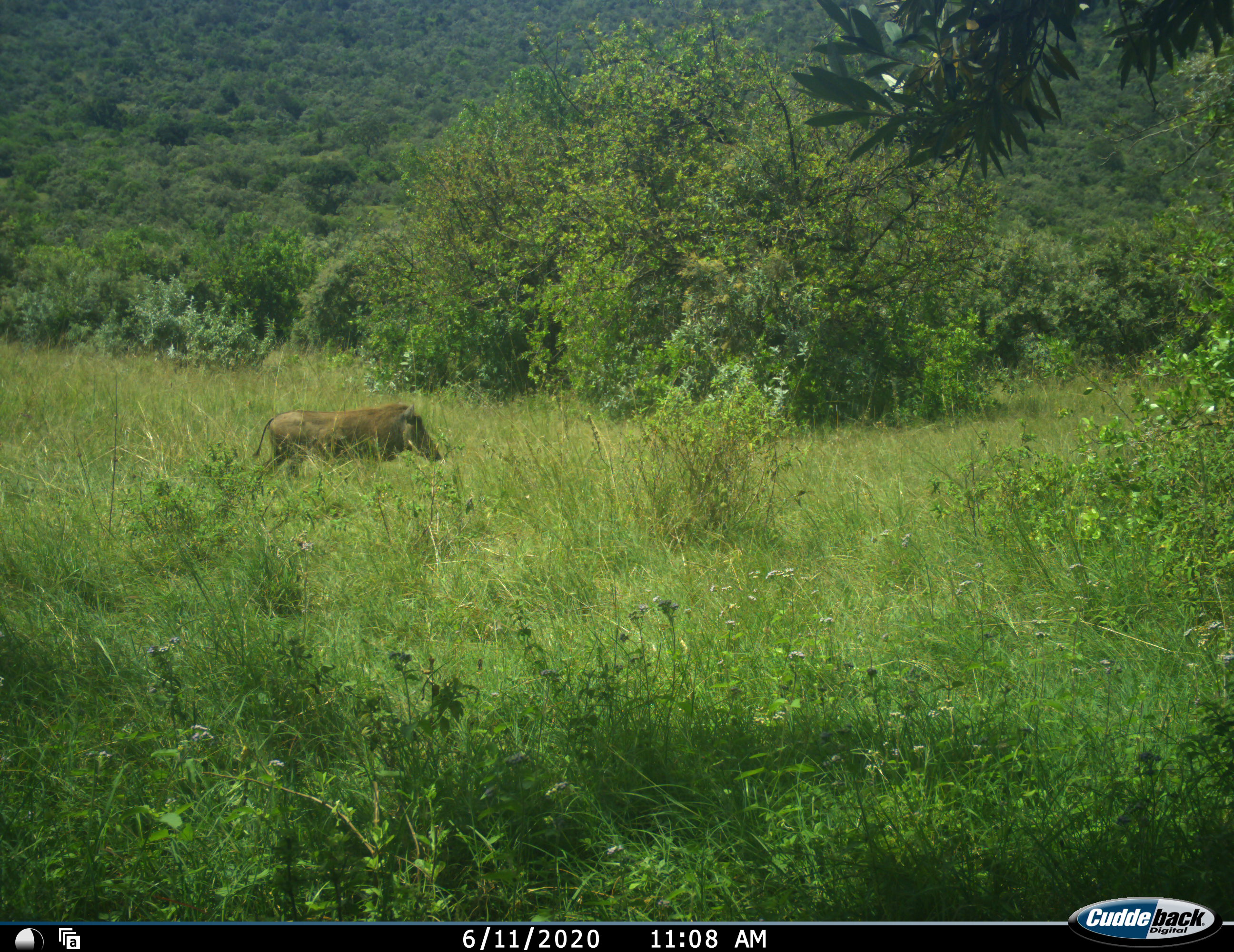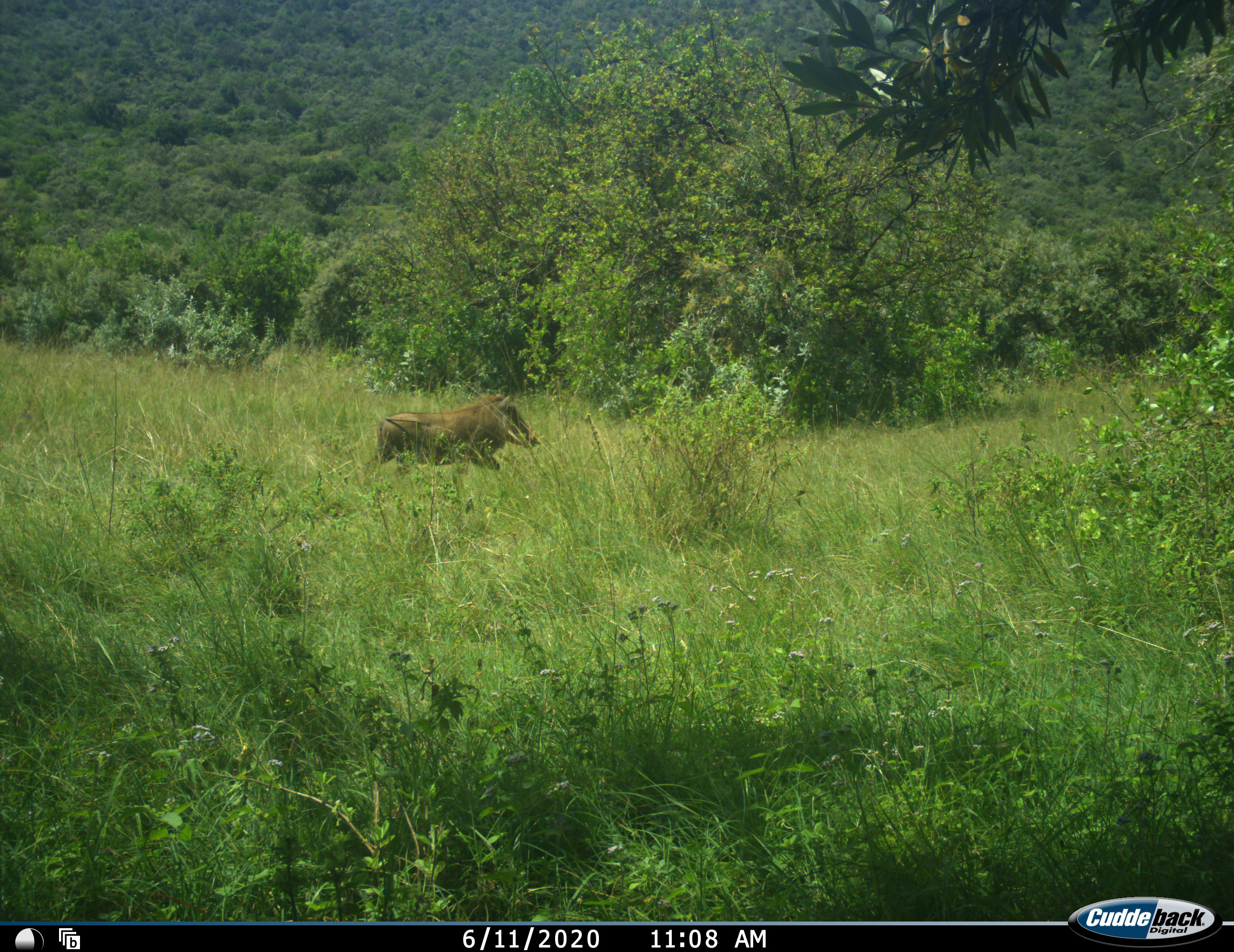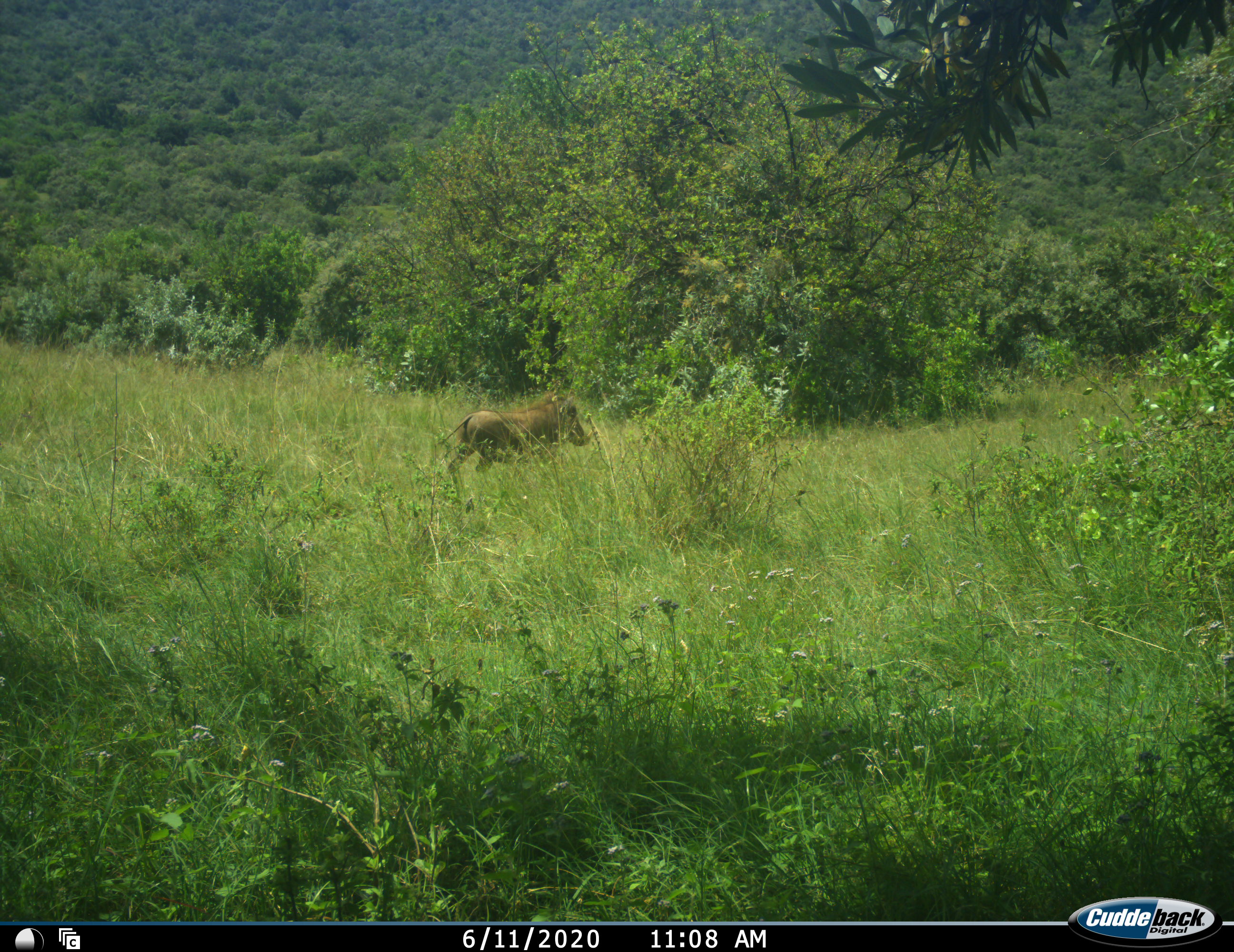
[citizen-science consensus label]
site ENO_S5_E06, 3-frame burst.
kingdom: Animalia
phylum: Chordata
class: Mammalia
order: Artiodactyla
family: Suidae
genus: Phacochoerus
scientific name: Phacochoerus africanus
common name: warthog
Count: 1.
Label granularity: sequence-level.